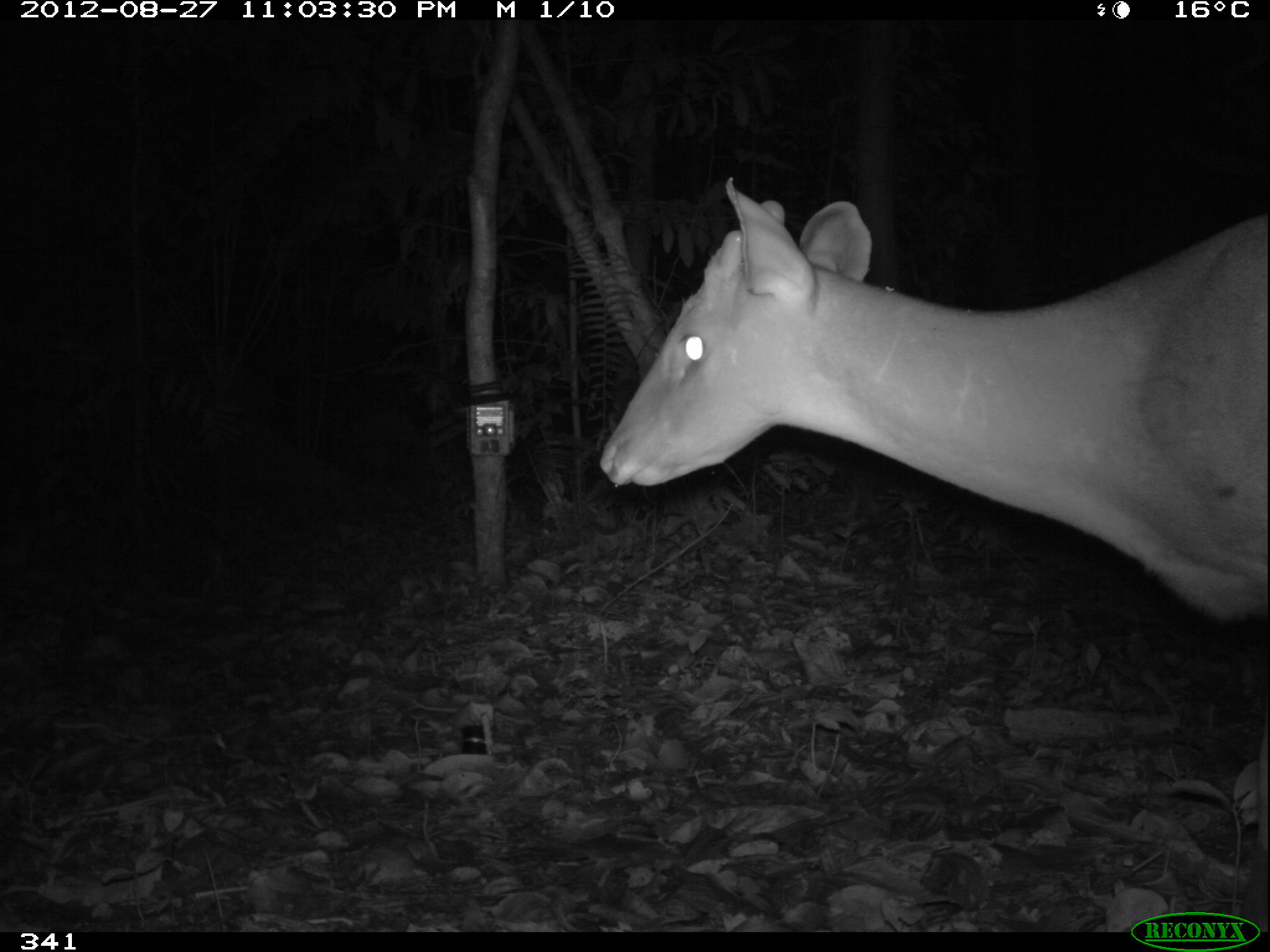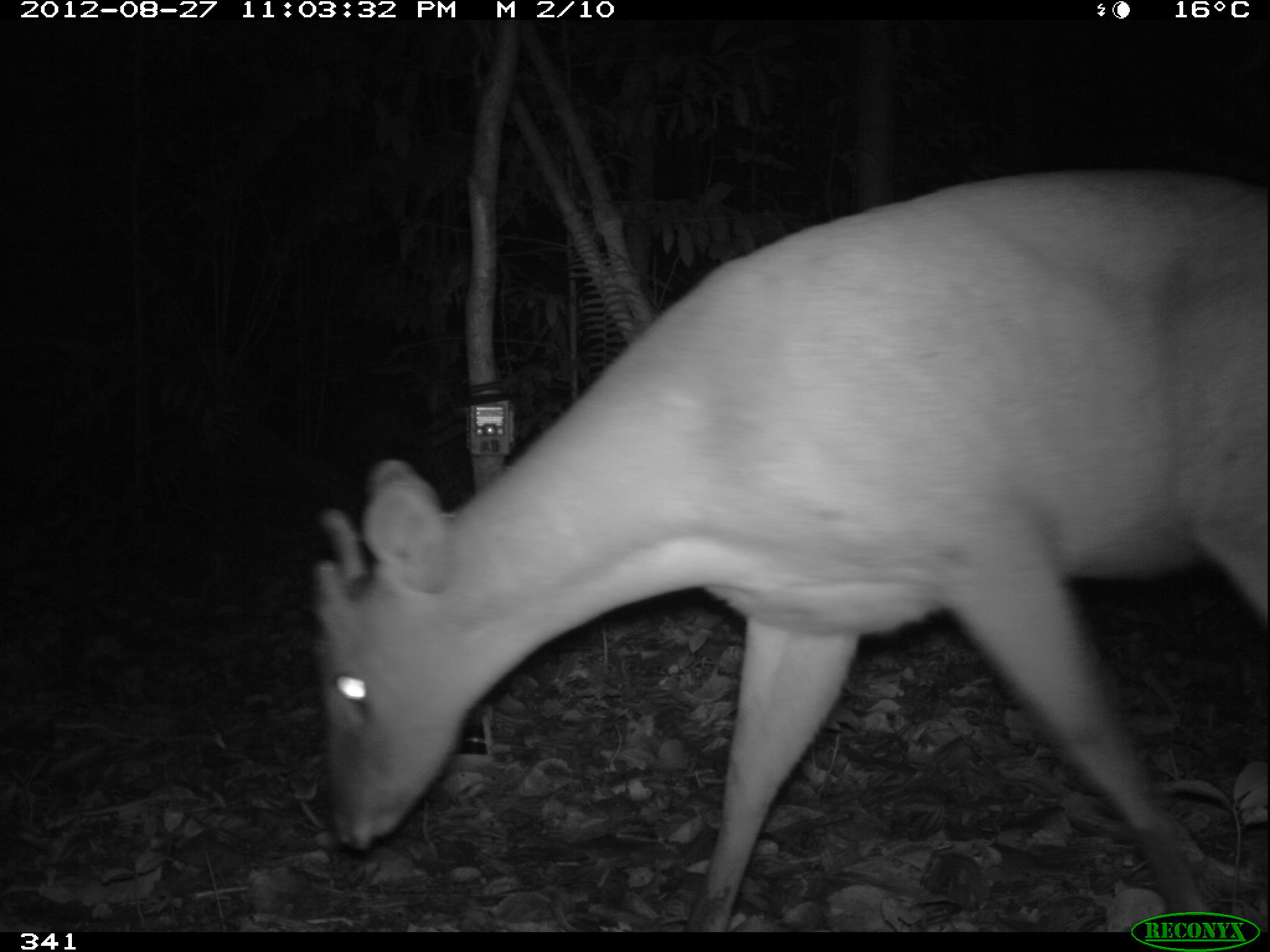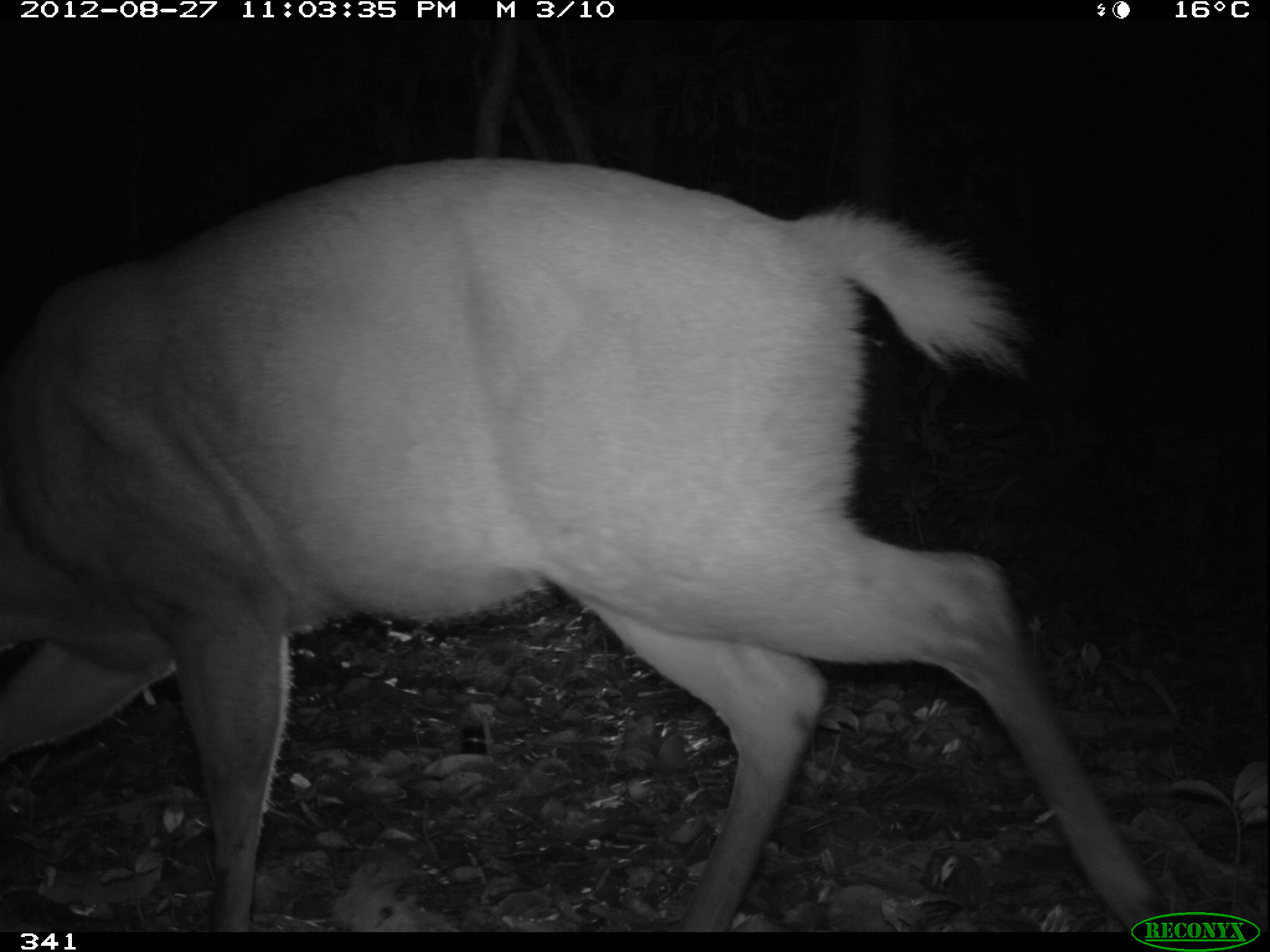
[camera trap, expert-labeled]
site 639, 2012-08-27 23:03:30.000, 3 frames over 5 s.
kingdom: Animalia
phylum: Chordata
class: Mammalia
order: Artiodactyla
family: Cervidae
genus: Mazama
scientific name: Mazama americana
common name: red brocket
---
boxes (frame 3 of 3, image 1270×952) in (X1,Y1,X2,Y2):
mazama americana: (0,153,1160,927)